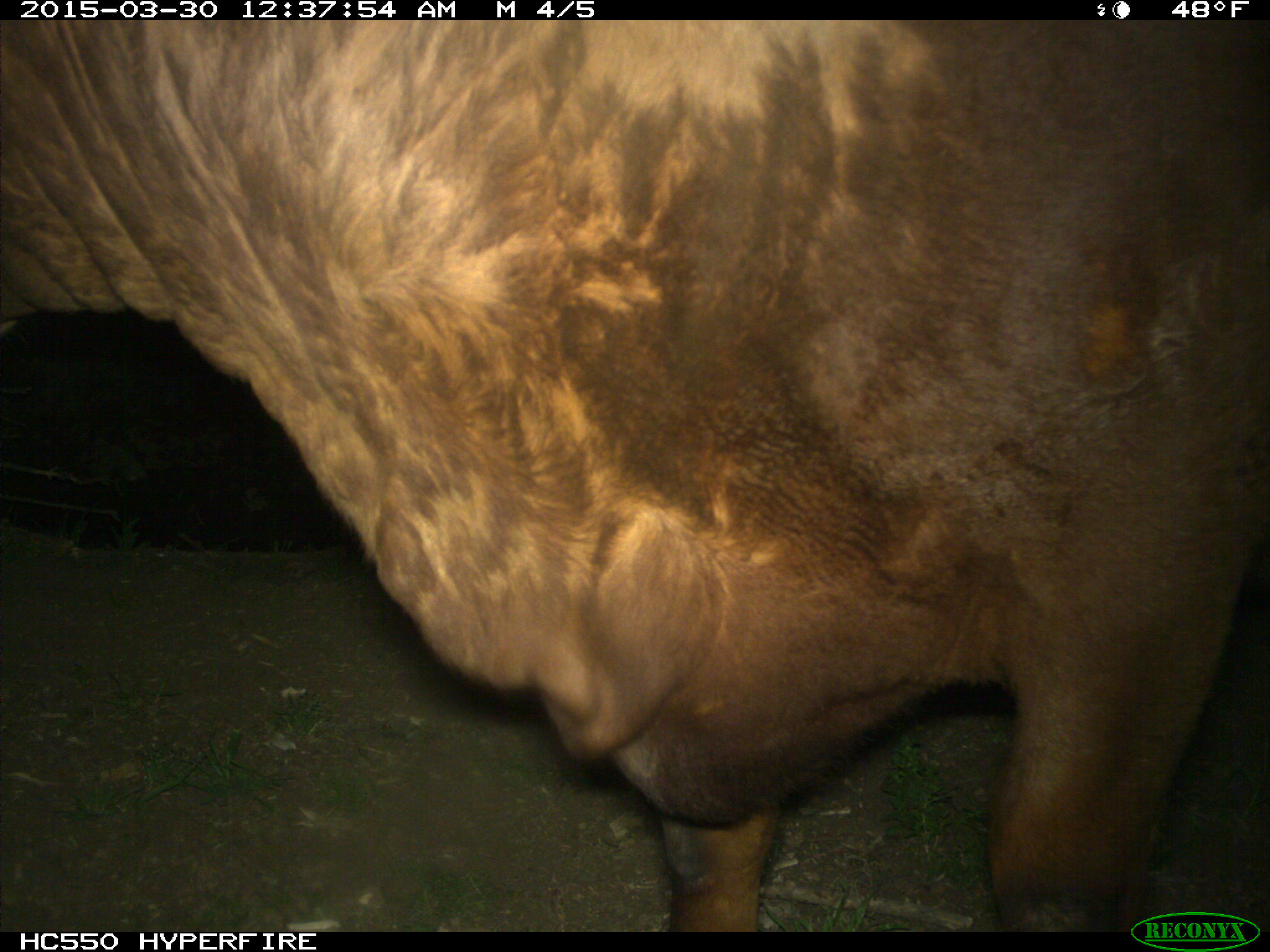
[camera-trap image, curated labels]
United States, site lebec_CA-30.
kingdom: Animalia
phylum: Chordata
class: Mammalia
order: Artiodactyla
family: Bovidae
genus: Bos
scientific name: Bos taurus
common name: domestic cow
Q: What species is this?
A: Bos taurus (domestic cow).